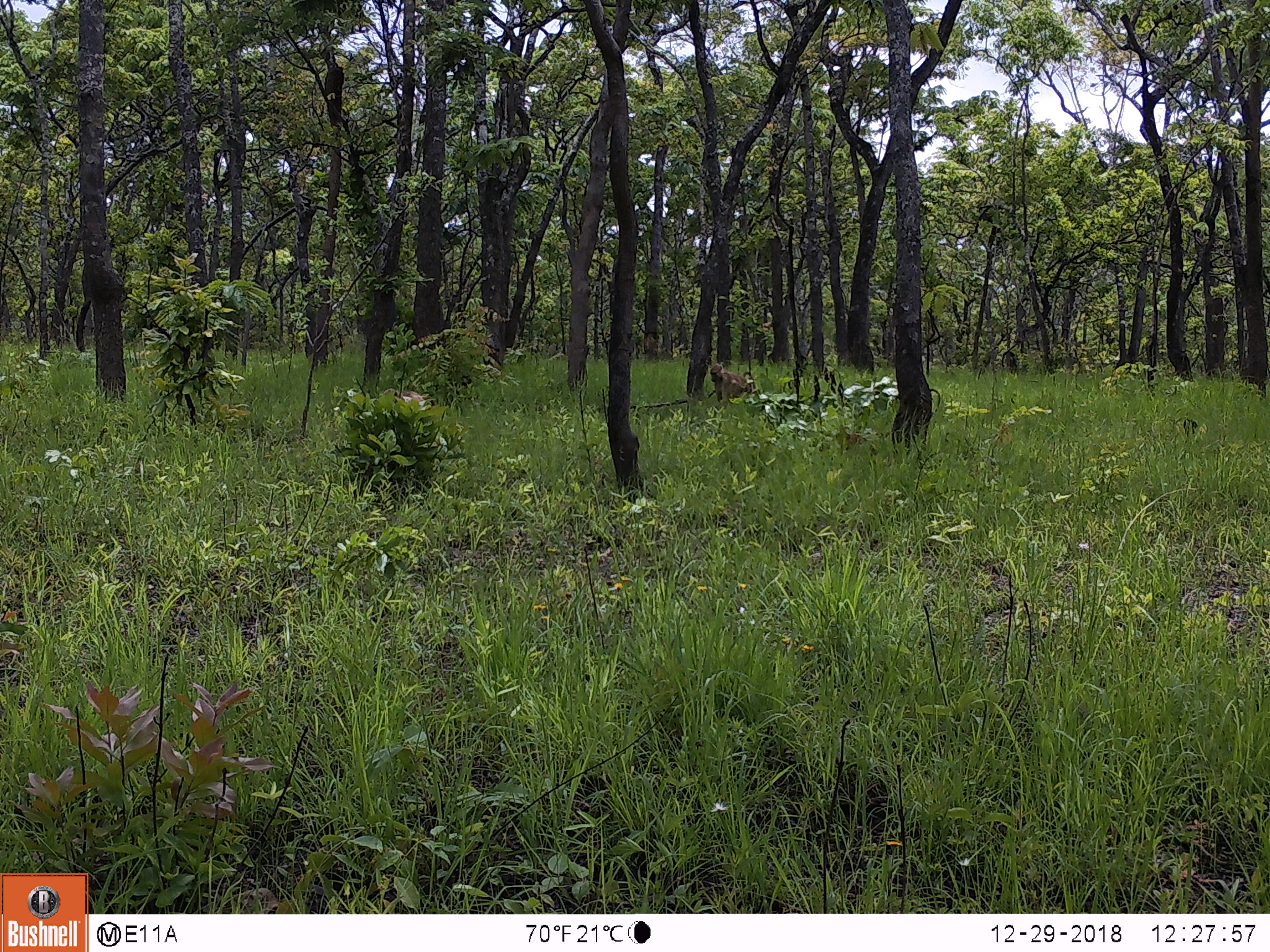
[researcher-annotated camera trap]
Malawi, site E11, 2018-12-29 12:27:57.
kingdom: Animalia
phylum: Chordata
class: Mammalia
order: Primates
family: Cercopithecidae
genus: Papio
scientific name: Papio cynocephalus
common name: yellow baboon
Yellow baboon (Papio cynocephalus), count 1.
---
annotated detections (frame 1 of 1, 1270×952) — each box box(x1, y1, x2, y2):
yellow baboon: box(709, 364, 759, 405)